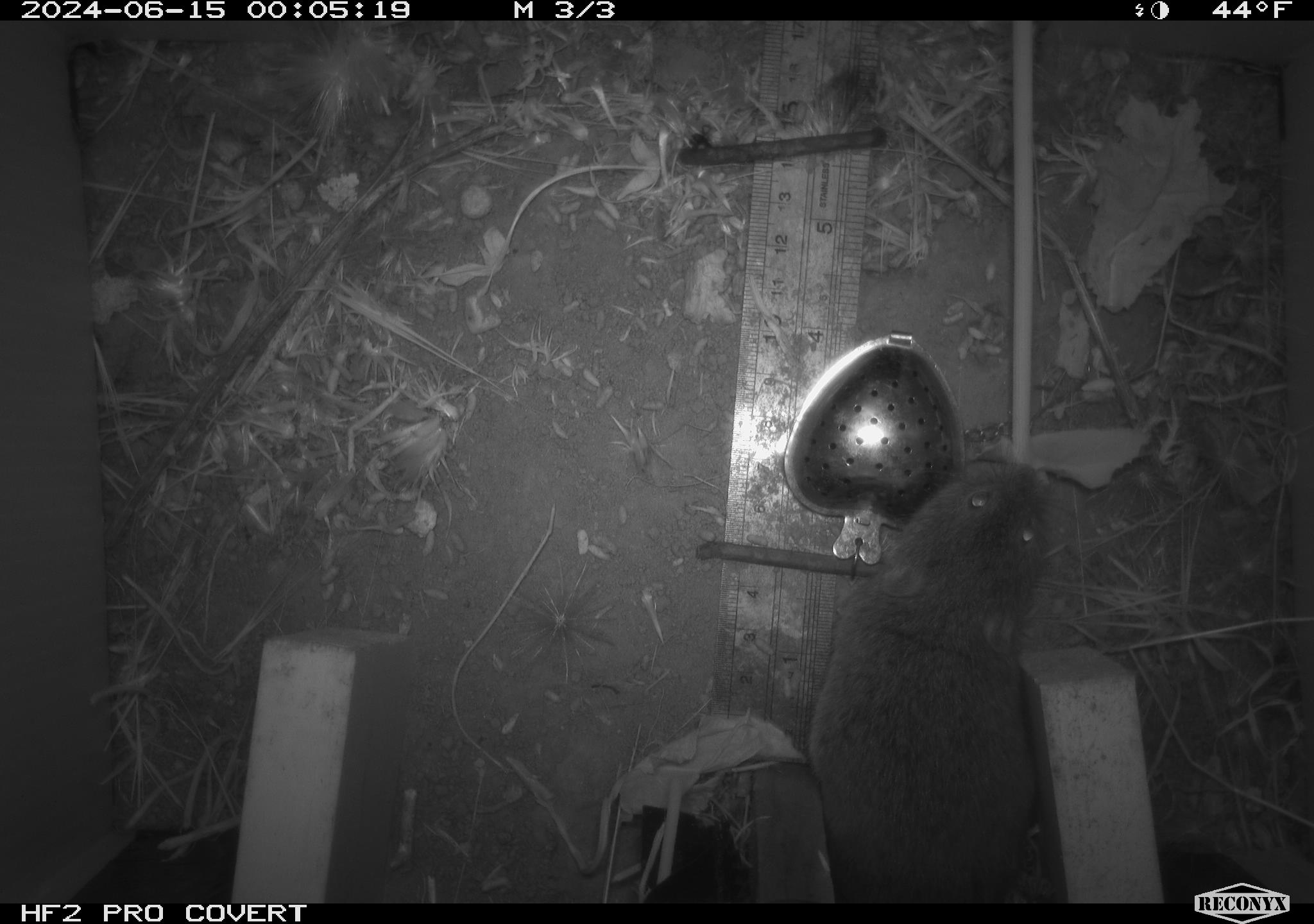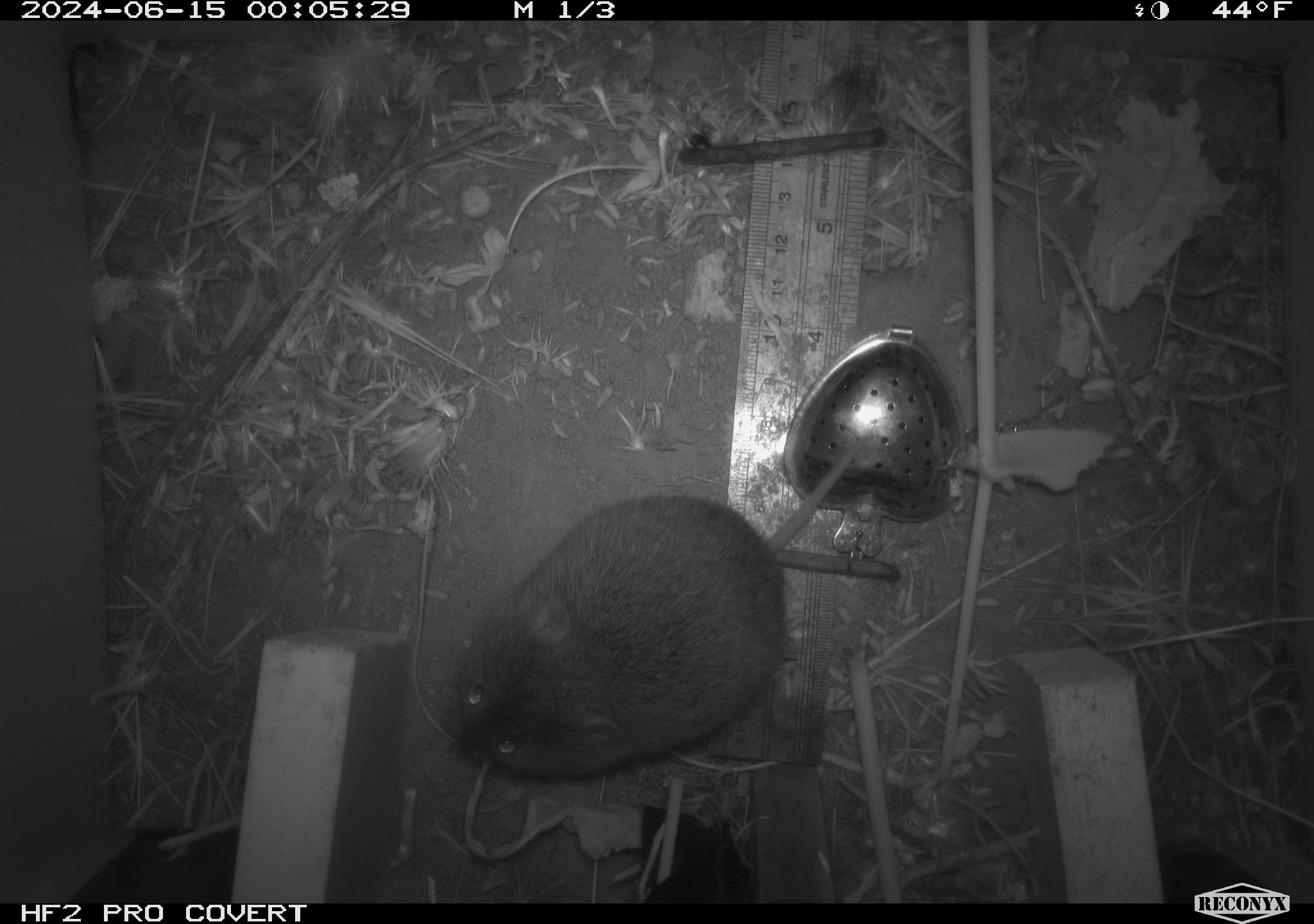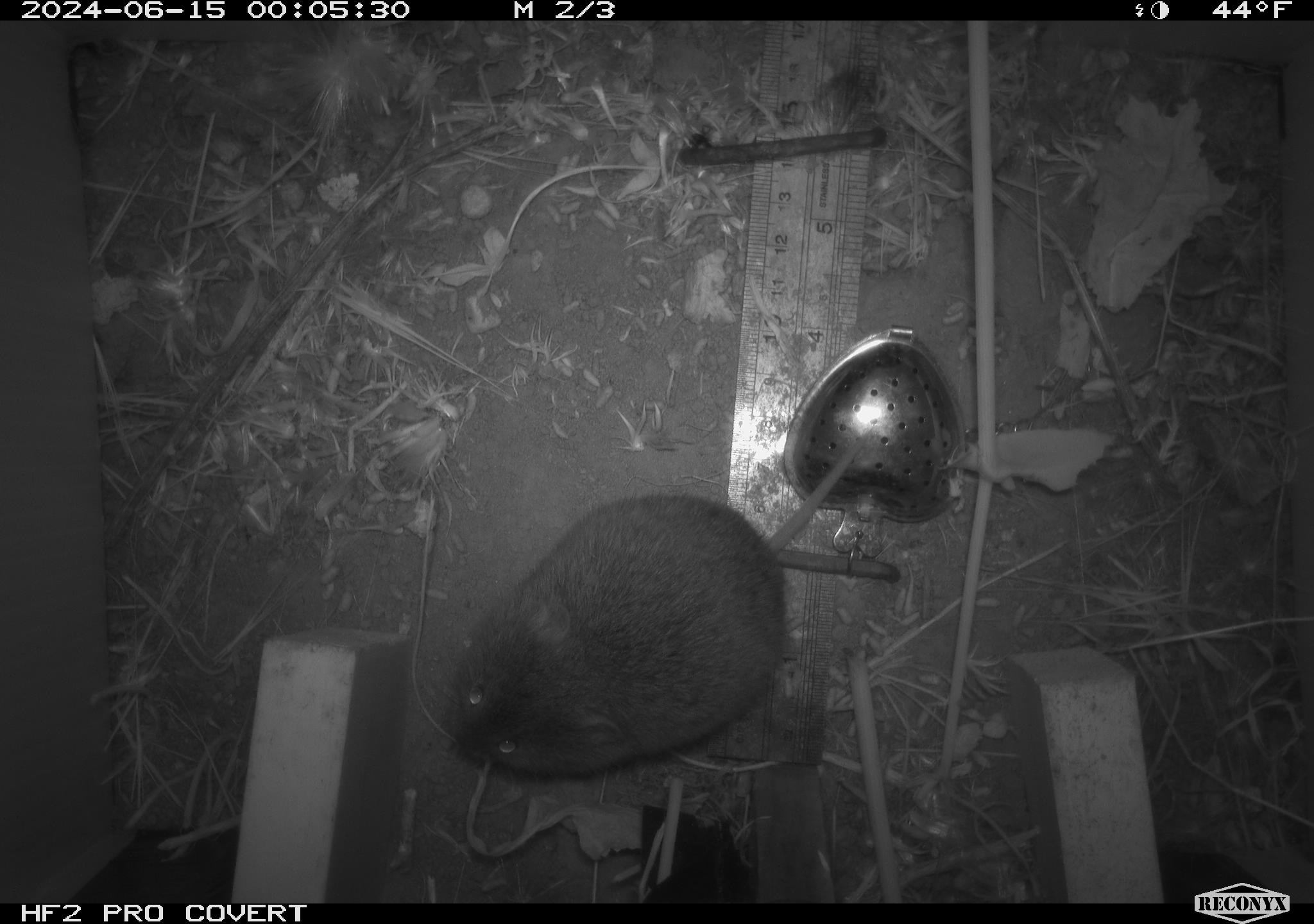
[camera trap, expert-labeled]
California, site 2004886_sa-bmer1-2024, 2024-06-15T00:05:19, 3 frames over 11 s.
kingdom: Animalia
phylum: Chordata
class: Mammalia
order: Rodentia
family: Cricetidae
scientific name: Cricetidae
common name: hamsters, voles, lemmings, and allies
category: cricetidae family